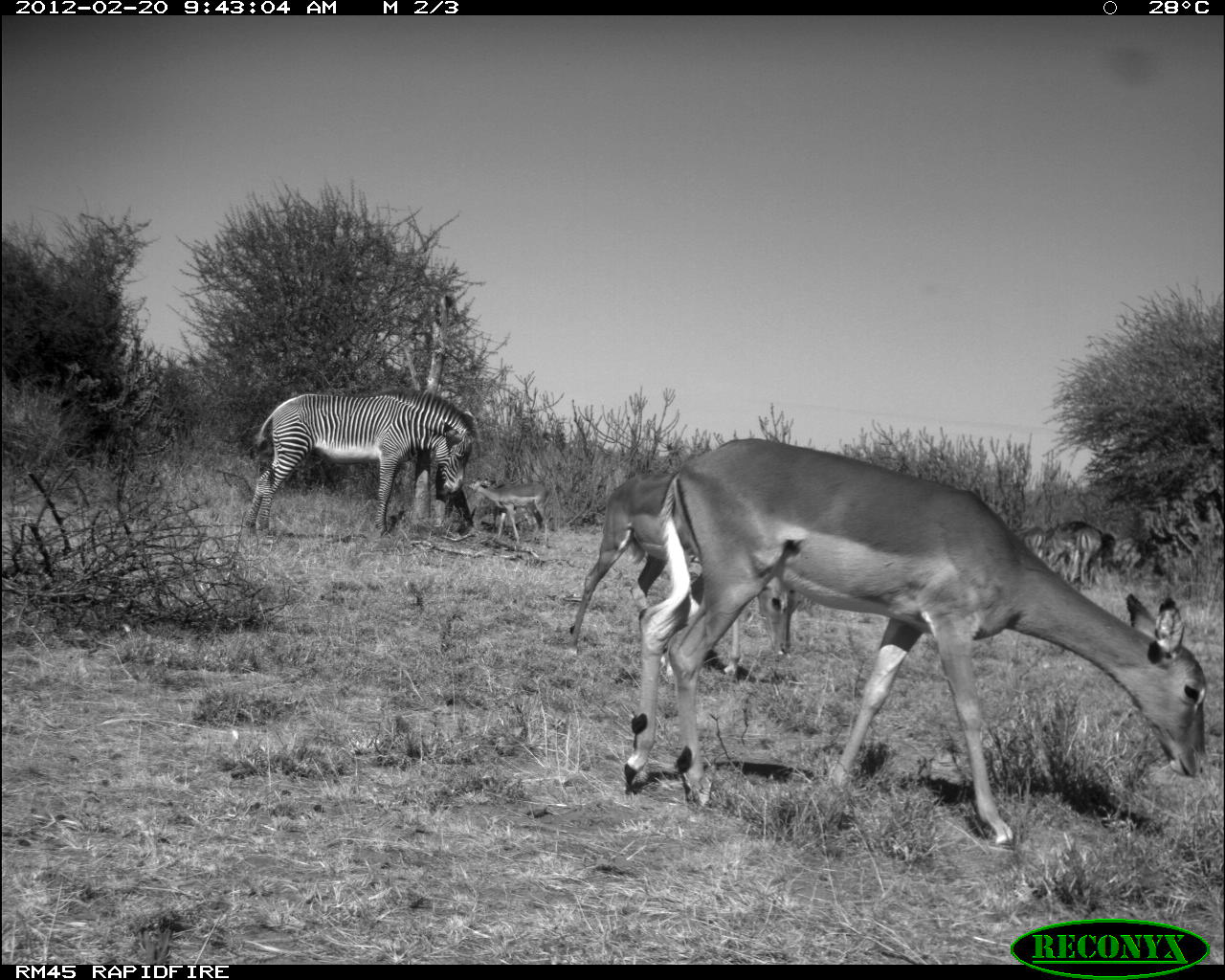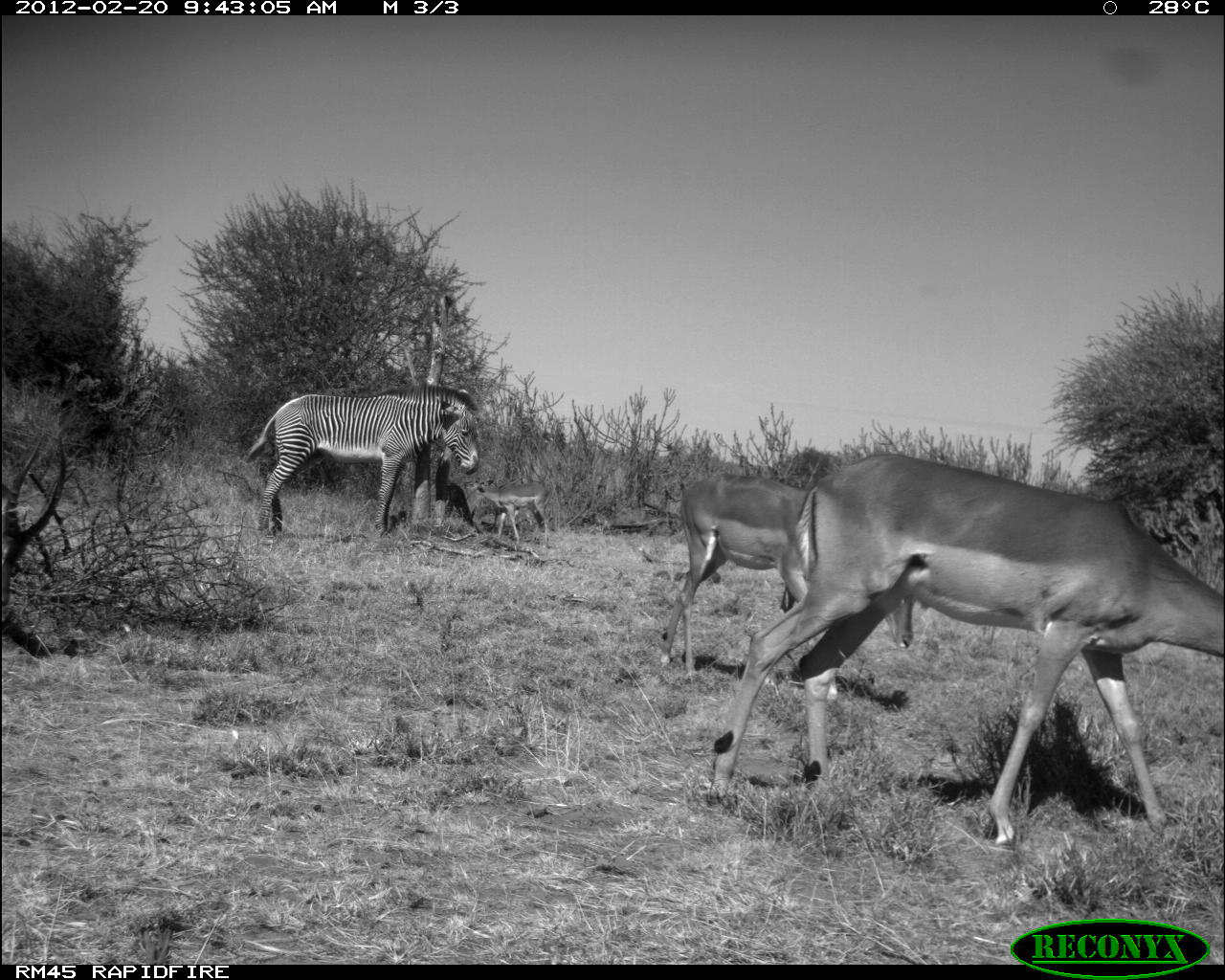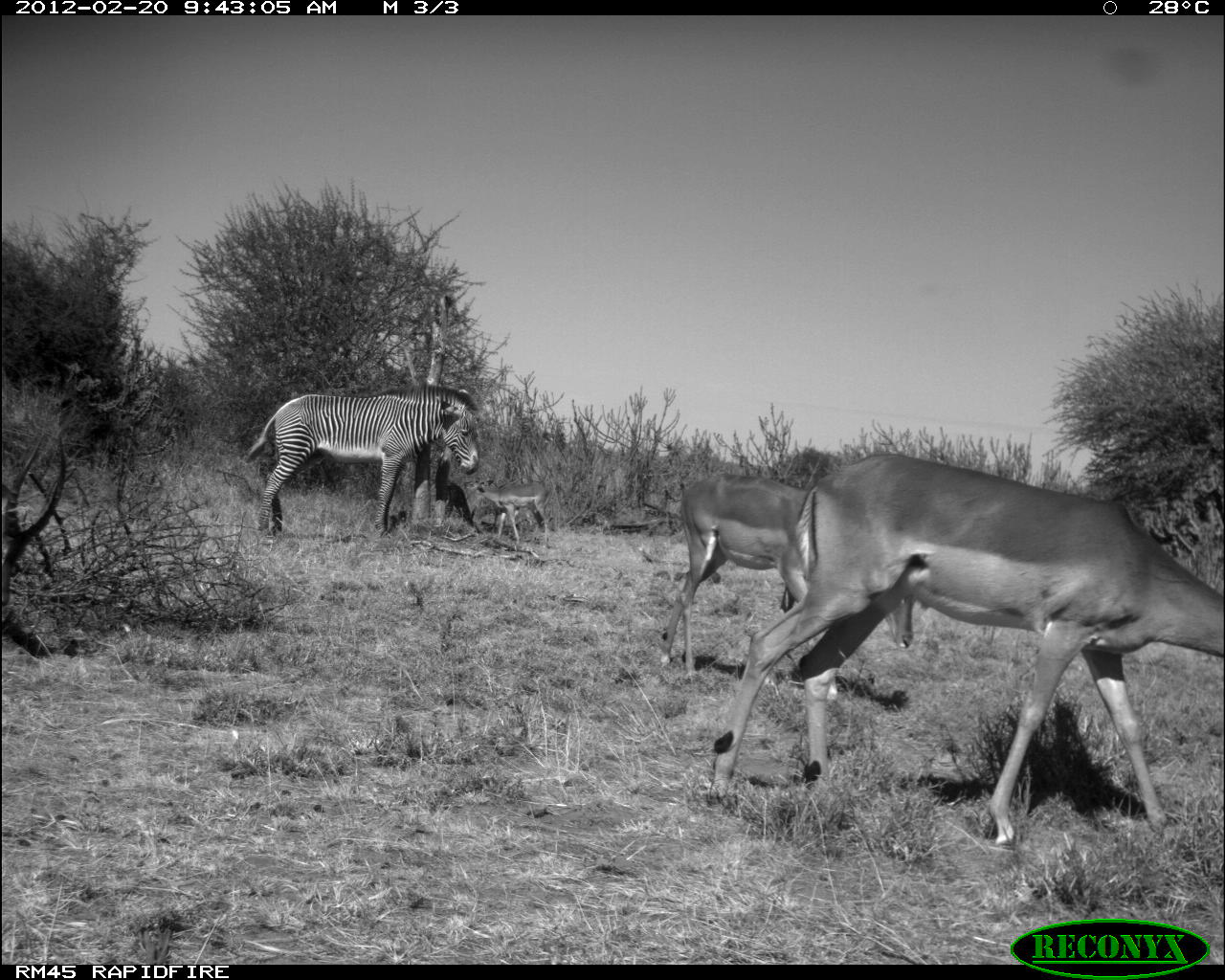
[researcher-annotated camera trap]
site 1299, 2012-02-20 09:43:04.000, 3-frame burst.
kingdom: Animalia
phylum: Chordata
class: Mammalia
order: Artiodactyla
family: Bovidae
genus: Aepyceros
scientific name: Aepyceros melampus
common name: impala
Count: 5.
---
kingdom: Animalia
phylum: Chordata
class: Mammalia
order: Perissodactyla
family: Equidae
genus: Equus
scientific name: Equus grevyi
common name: grévy's zebra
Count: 1.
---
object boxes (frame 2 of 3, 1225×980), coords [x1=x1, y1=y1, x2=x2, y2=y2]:
equus grevyi: [x1=705, y1=450, x2=1224, y2=845]; [x1=658, y1=473, x2=914, y2=703]; [x1=244, y1=381, x2=481, y2=539]; [x1=474, y1=480, x2=552, y2=547]; [x1=446, y1=481, x2=475, y2=527]